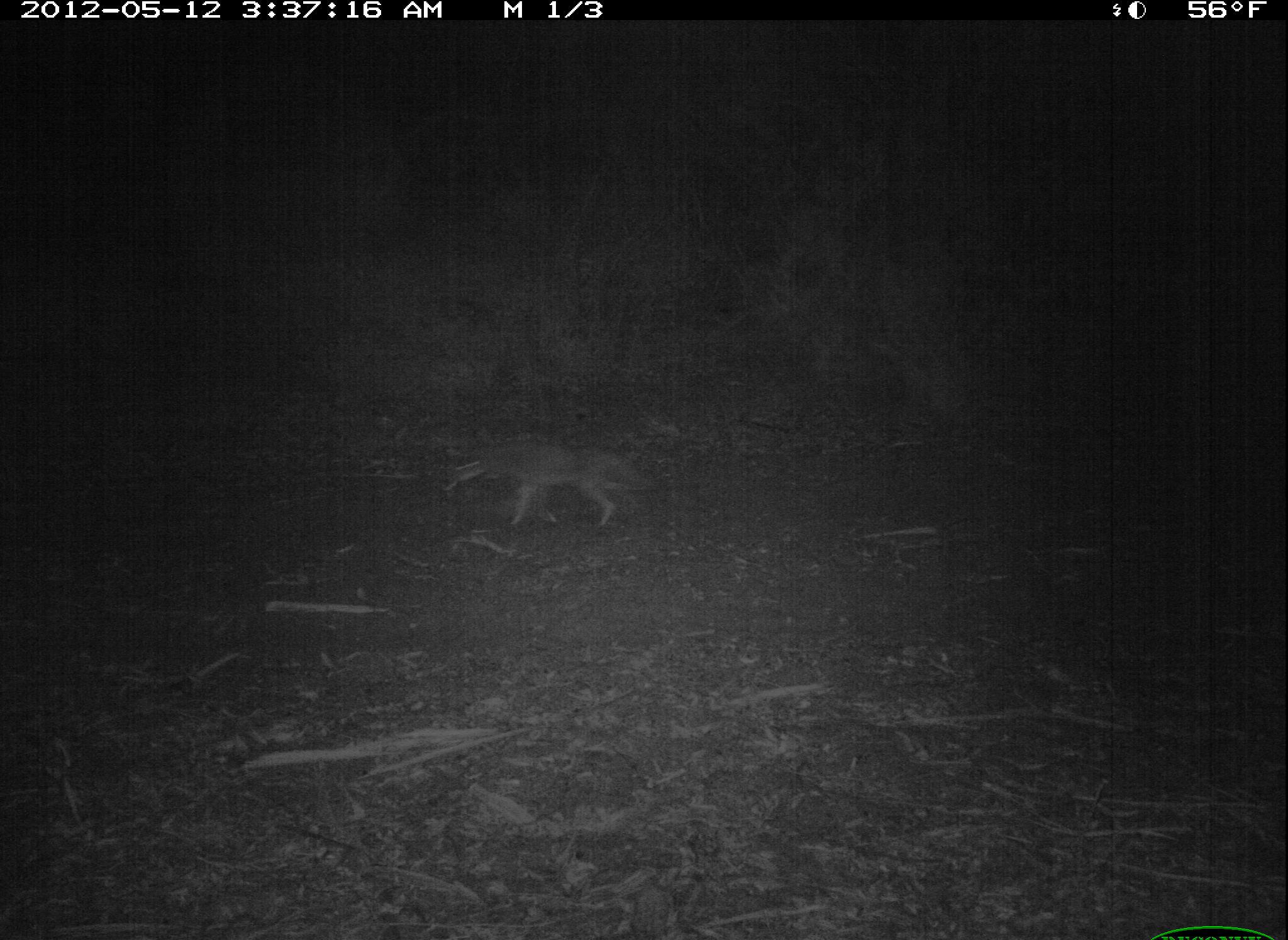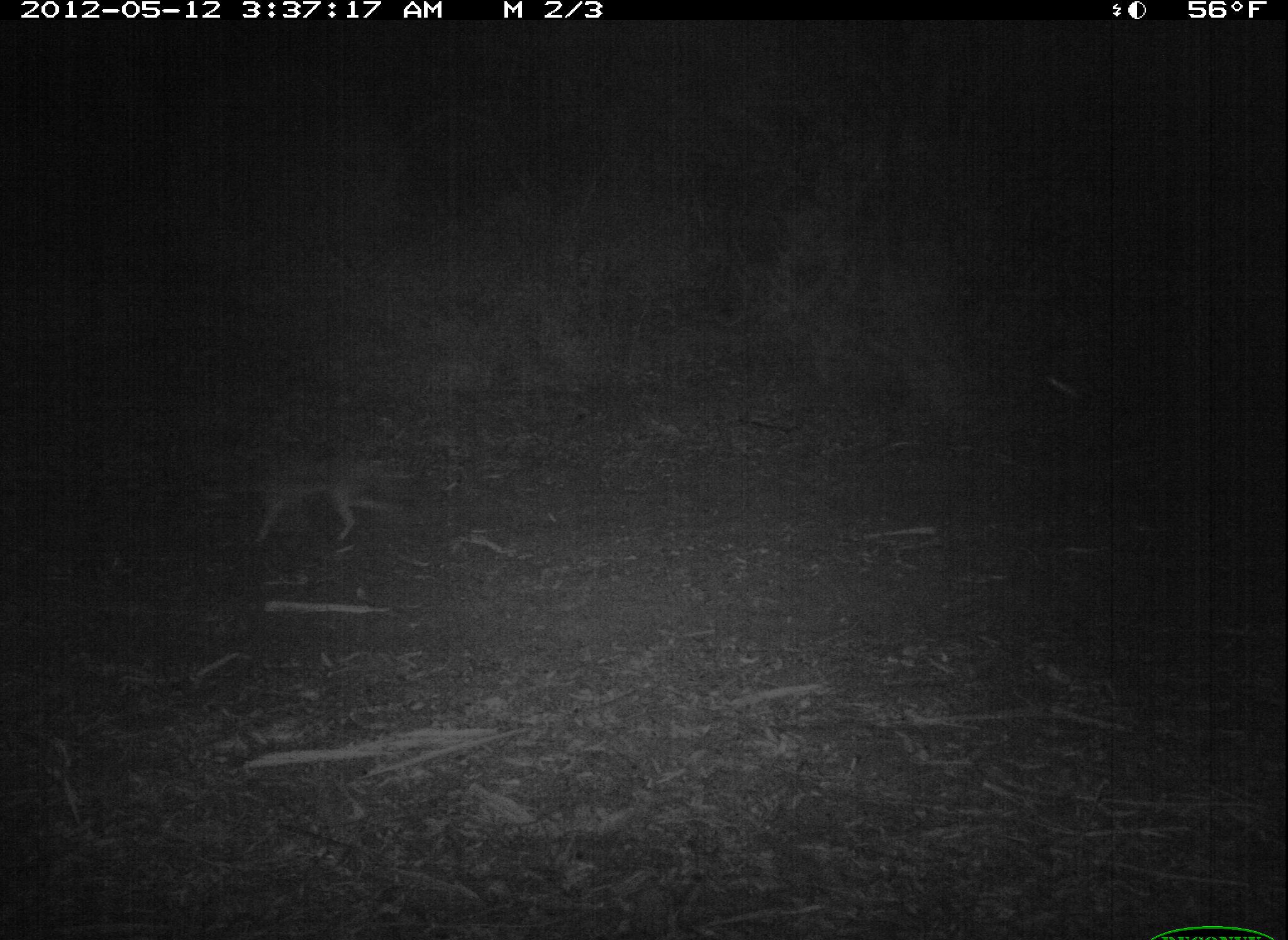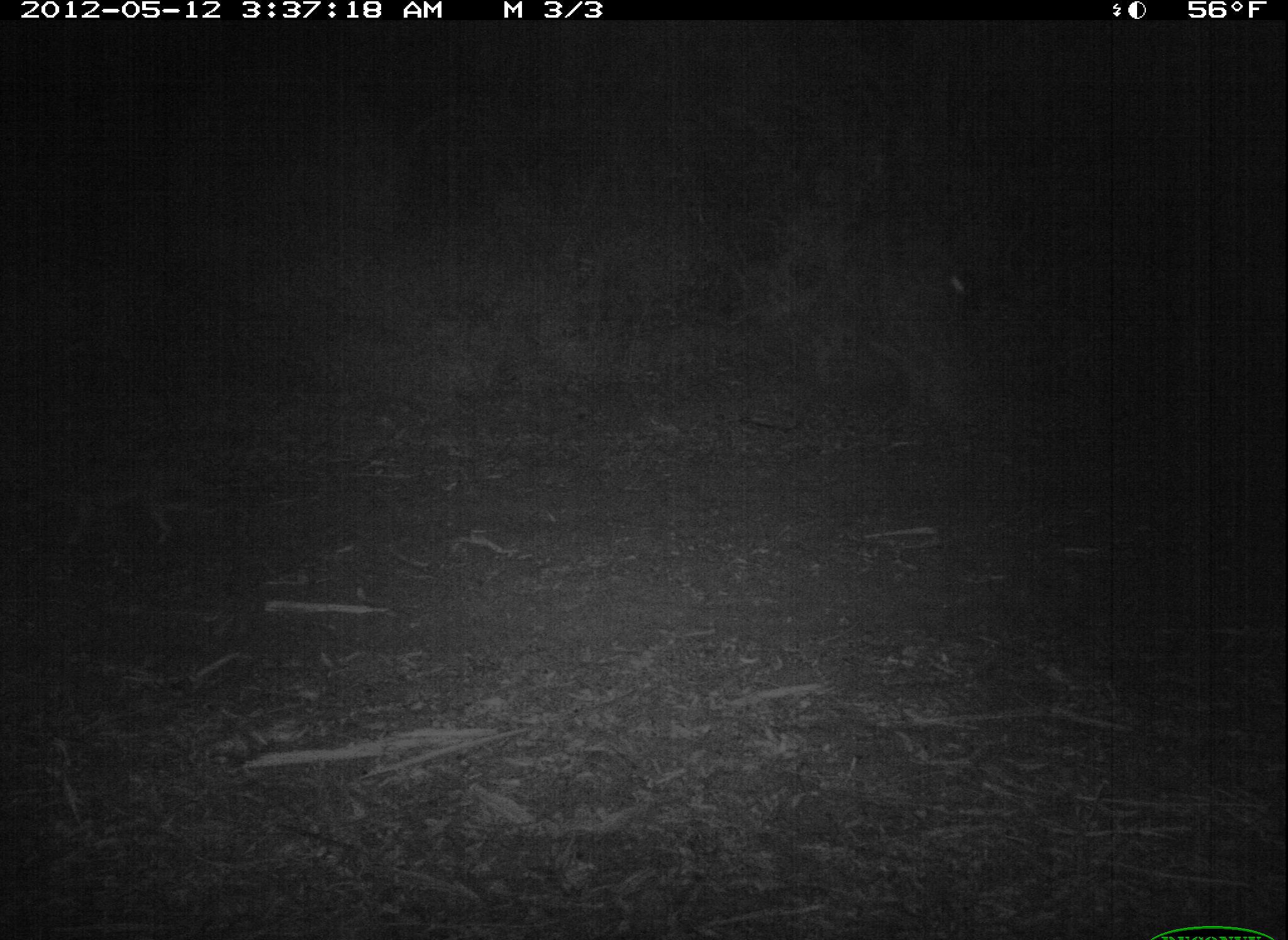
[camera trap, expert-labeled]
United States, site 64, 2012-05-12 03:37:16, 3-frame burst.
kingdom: Animalia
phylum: Chordata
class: Mammalia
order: Carnivora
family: Canidae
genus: Canis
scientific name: Canis latrans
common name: coyote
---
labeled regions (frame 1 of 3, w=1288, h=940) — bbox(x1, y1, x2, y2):
coyote: bbox(448, 436, 660, 531)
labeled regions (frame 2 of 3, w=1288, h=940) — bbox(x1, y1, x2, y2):
coyote: bbox(218, 454, 405, 544)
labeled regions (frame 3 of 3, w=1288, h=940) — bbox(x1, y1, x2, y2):
coyote: bbox(8, 441, 224, 557)